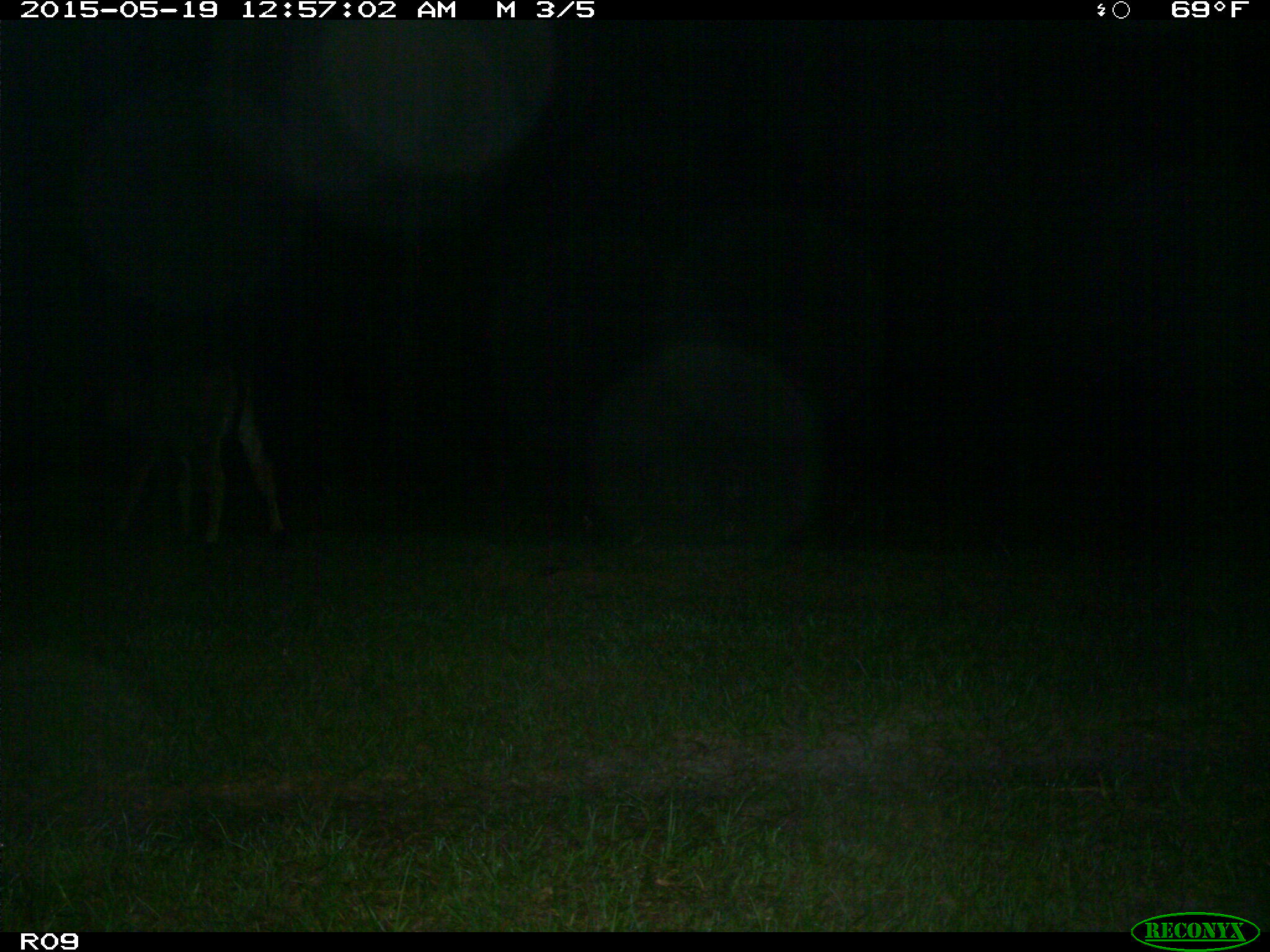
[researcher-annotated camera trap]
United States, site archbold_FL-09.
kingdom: Animalia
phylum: Chordata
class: Mammalia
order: Artiodactyla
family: Bovidae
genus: Bos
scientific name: Bos taurus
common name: domestic cow